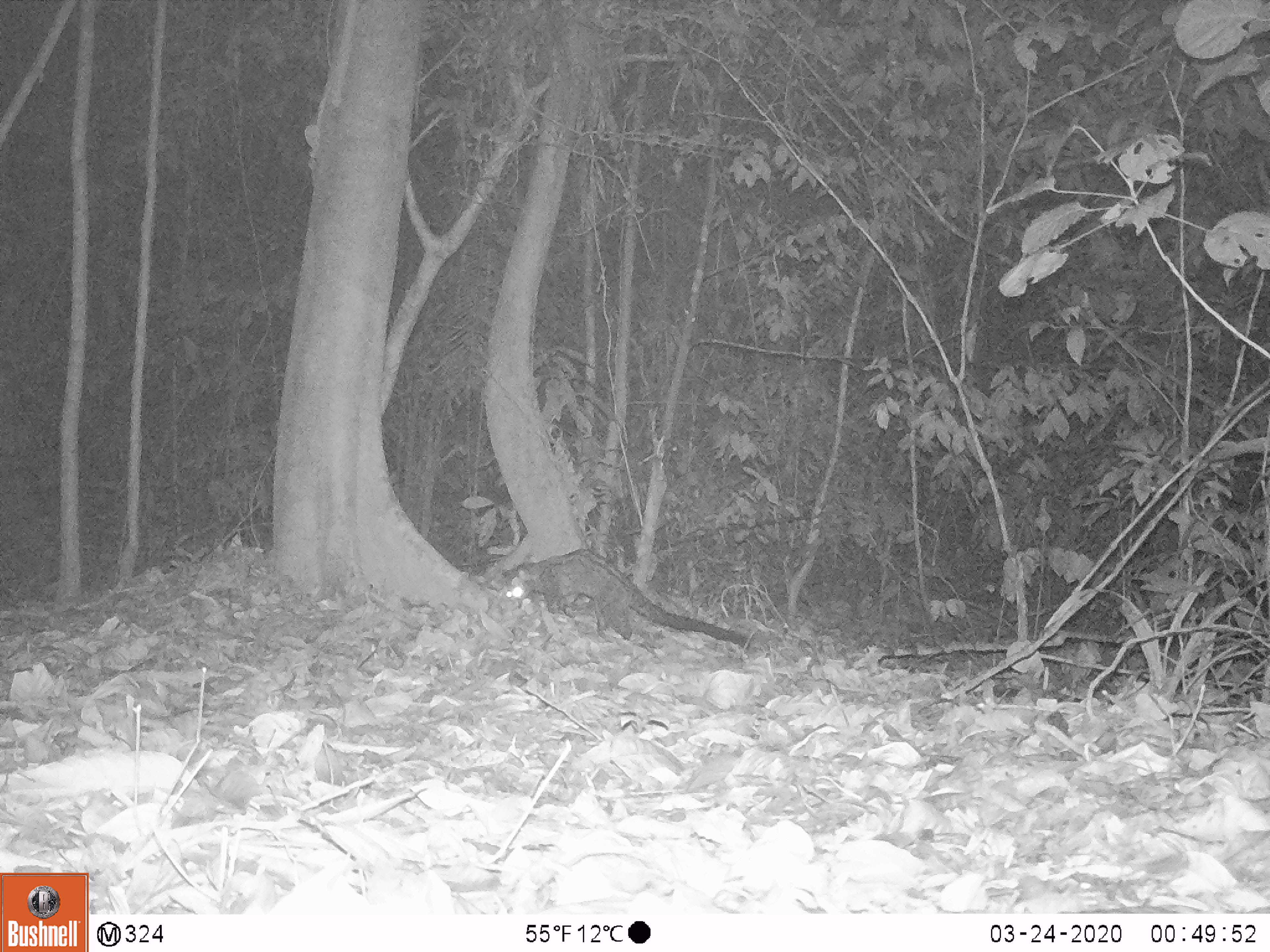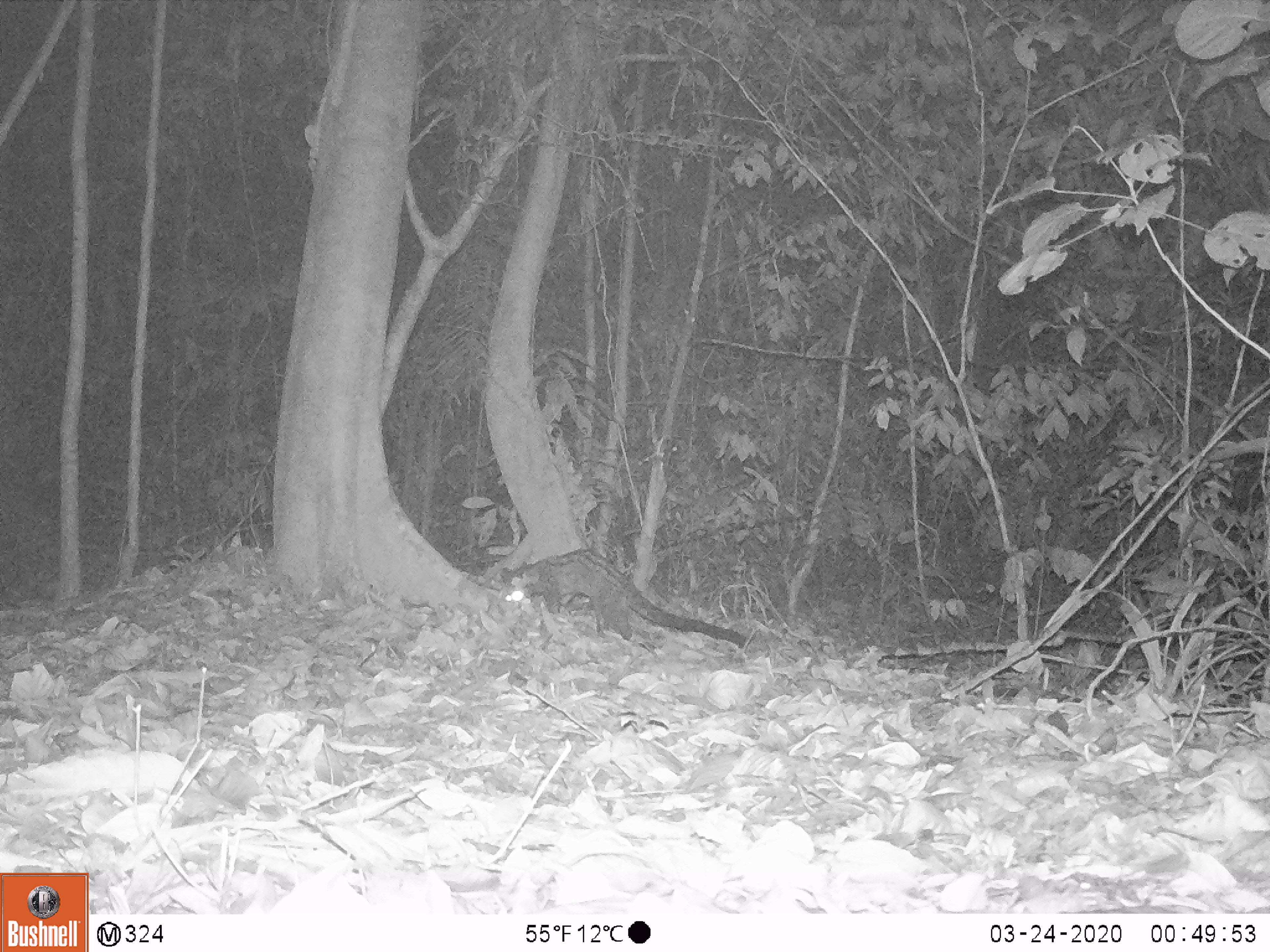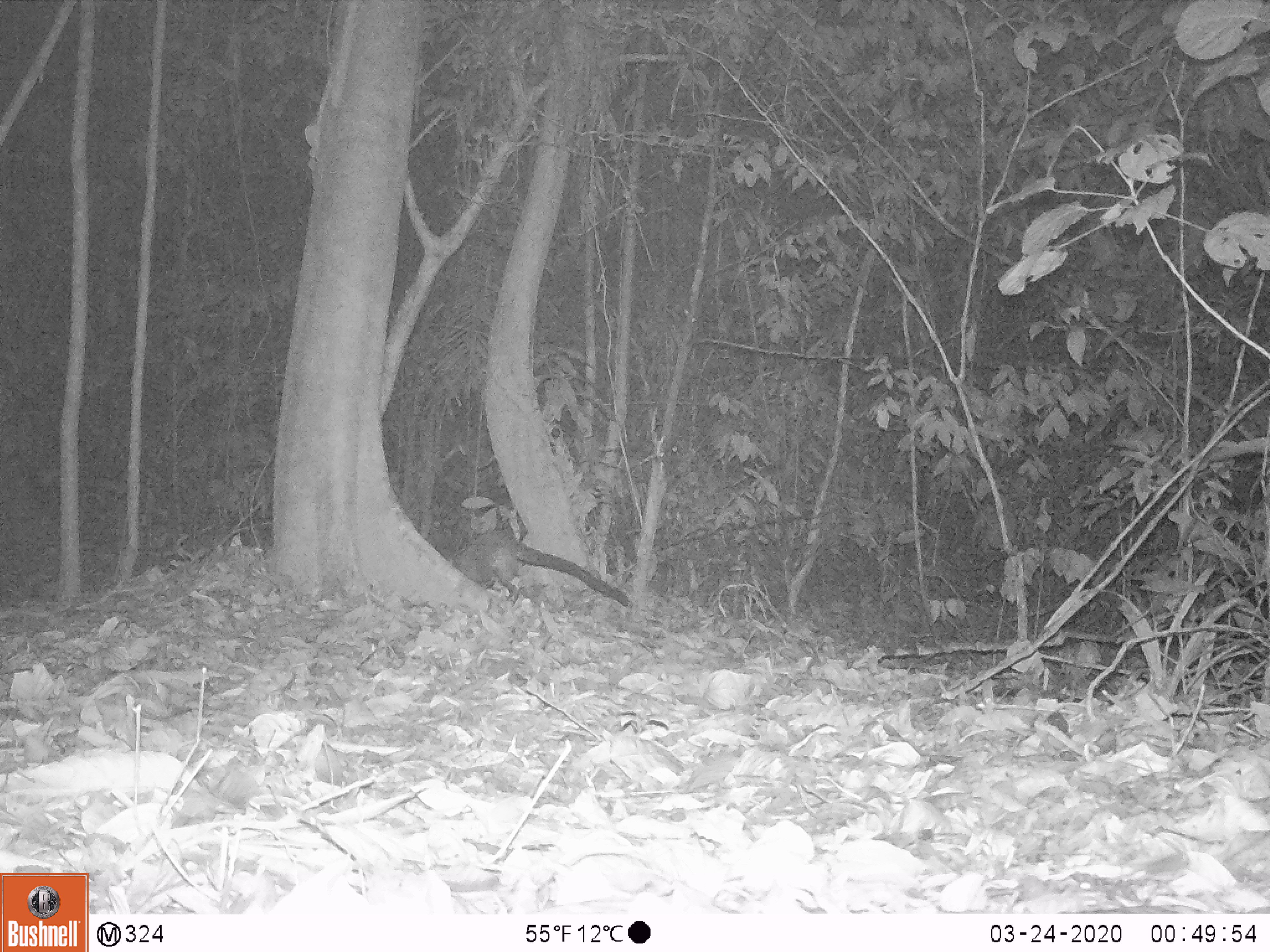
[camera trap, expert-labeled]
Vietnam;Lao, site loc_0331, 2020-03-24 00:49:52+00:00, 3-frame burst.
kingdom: Animalia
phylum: Chordata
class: Mammalia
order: Carnivora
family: Viverridae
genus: Paradoxurus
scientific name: Paradoxurus hermaphroditus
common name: common palm civet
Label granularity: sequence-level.